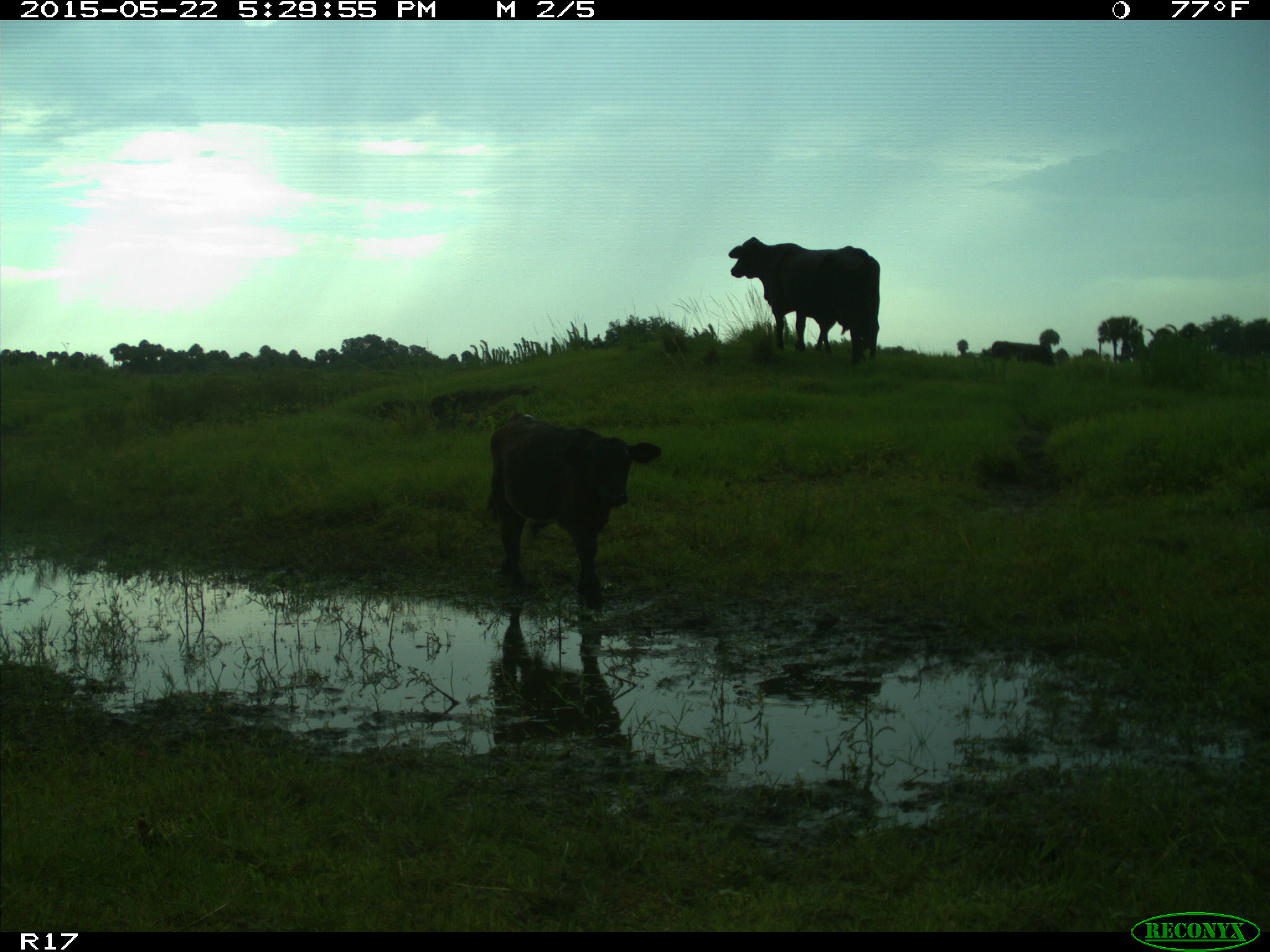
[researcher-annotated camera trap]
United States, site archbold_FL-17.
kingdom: Animalia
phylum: Chordata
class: Mammalia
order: Artiodactyla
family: Bovidae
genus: Bos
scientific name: Bos taurus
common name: domestic cow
Bos taurus (domestic cow).